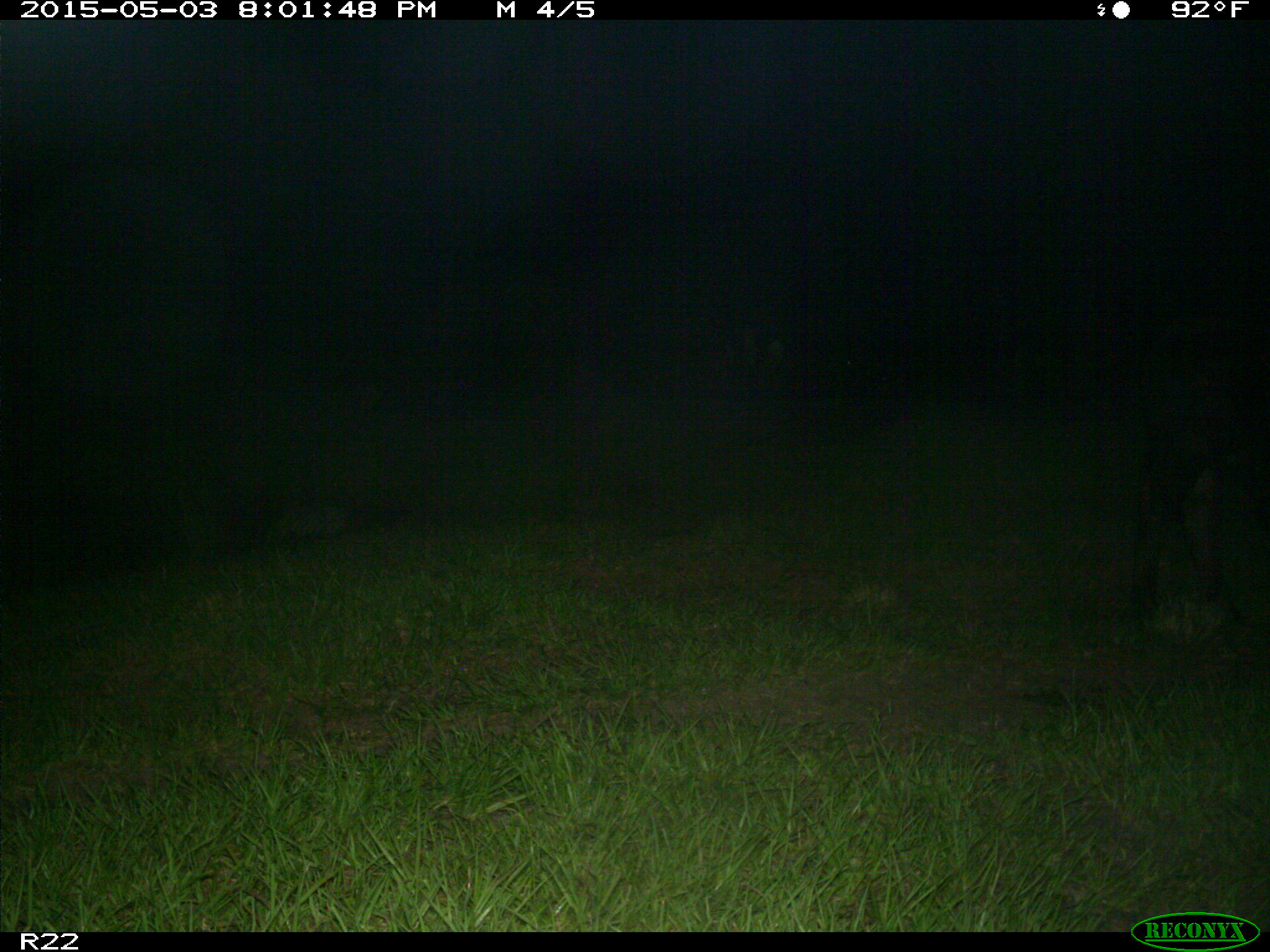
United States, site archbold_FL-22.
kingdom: Animalia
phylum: Chordata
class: Mammalia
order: Artiodactyla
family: Bovidae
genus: Bos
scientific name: Bos taurus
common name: domestic cow